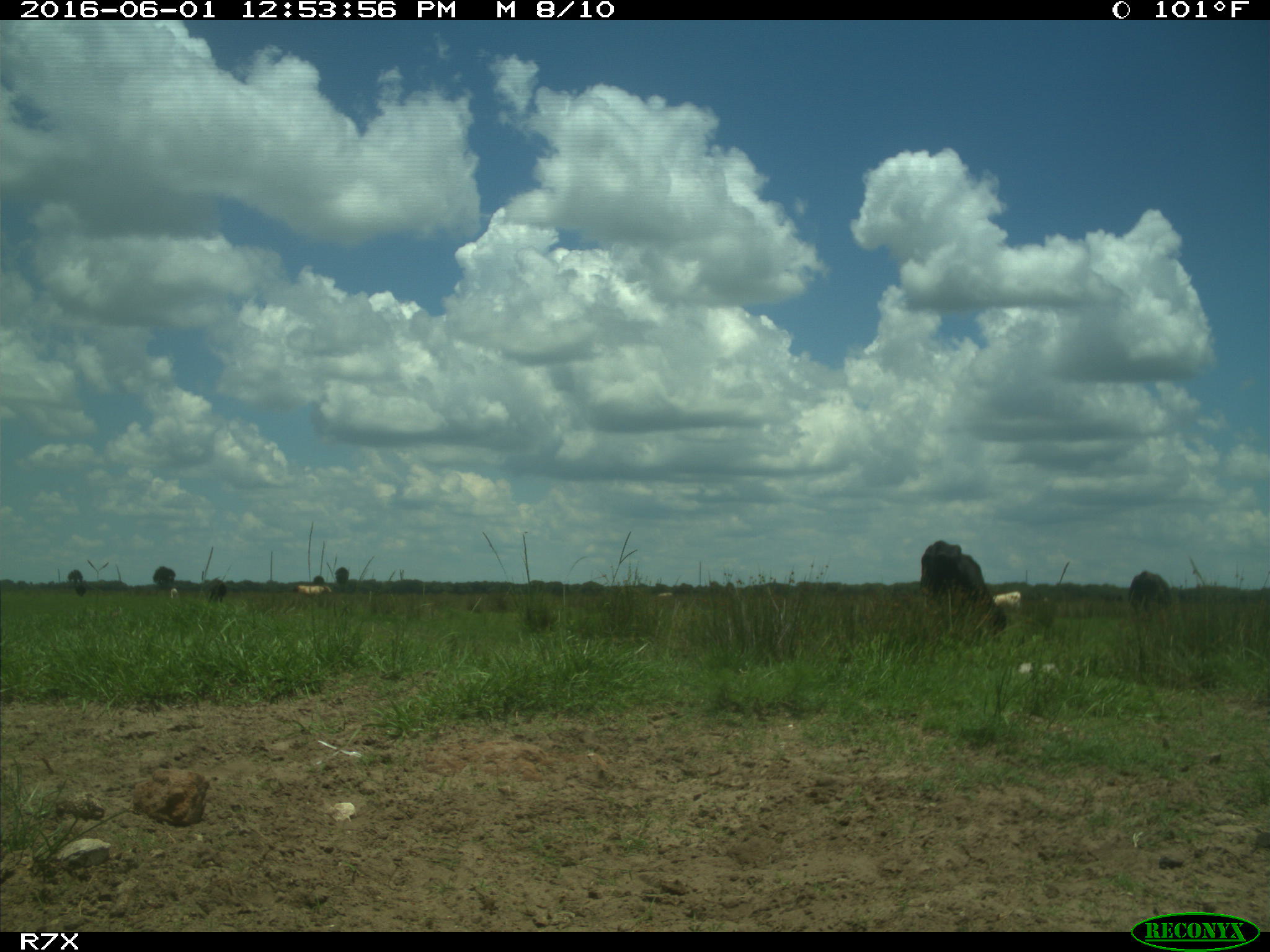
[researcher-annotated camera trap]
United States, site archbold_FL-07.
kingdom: Animalia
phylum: Chordata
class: Mammalia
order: Artiodactyla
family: Bovidae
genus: Bos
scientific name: Bos taurus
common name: domestic cow